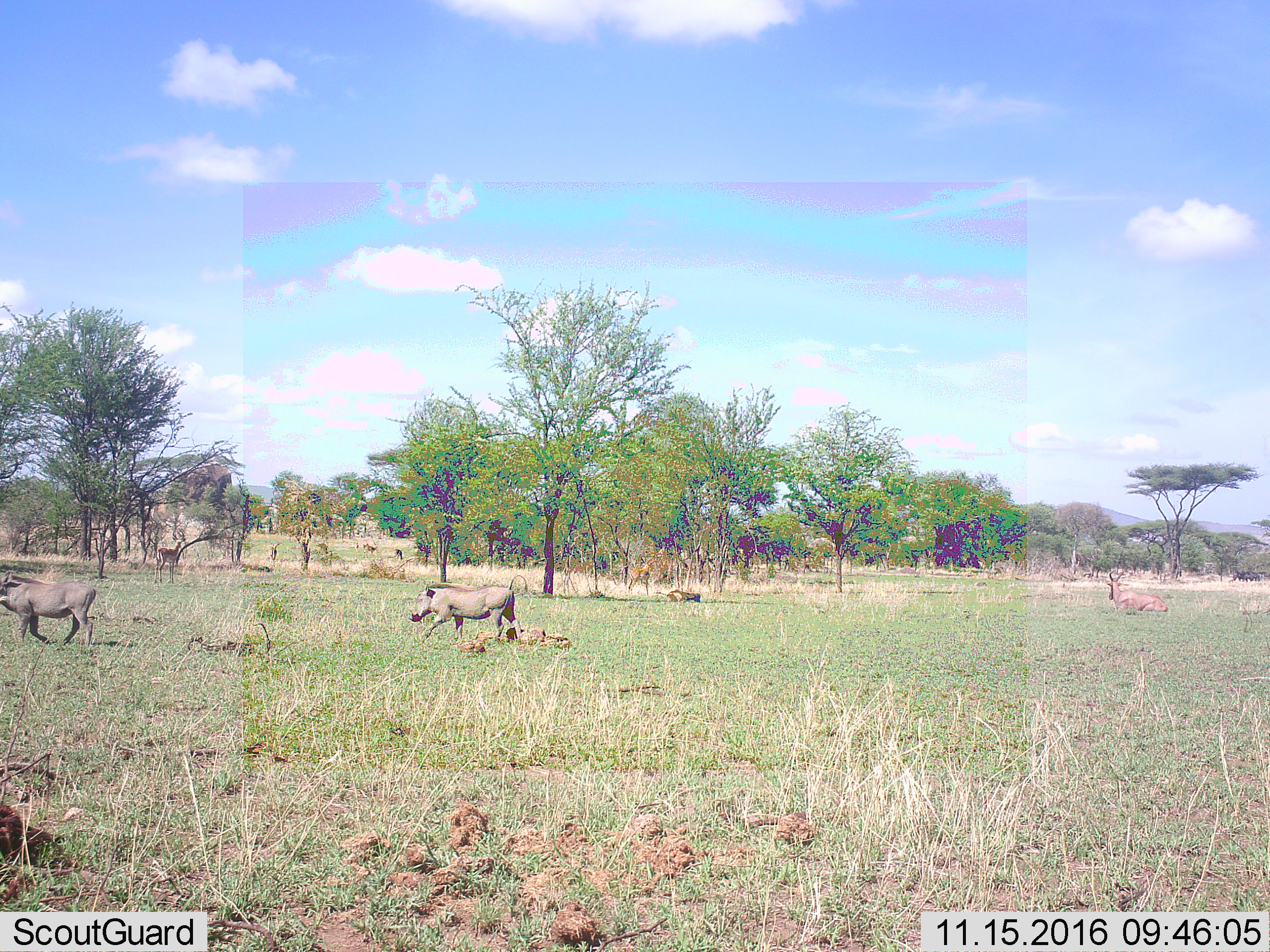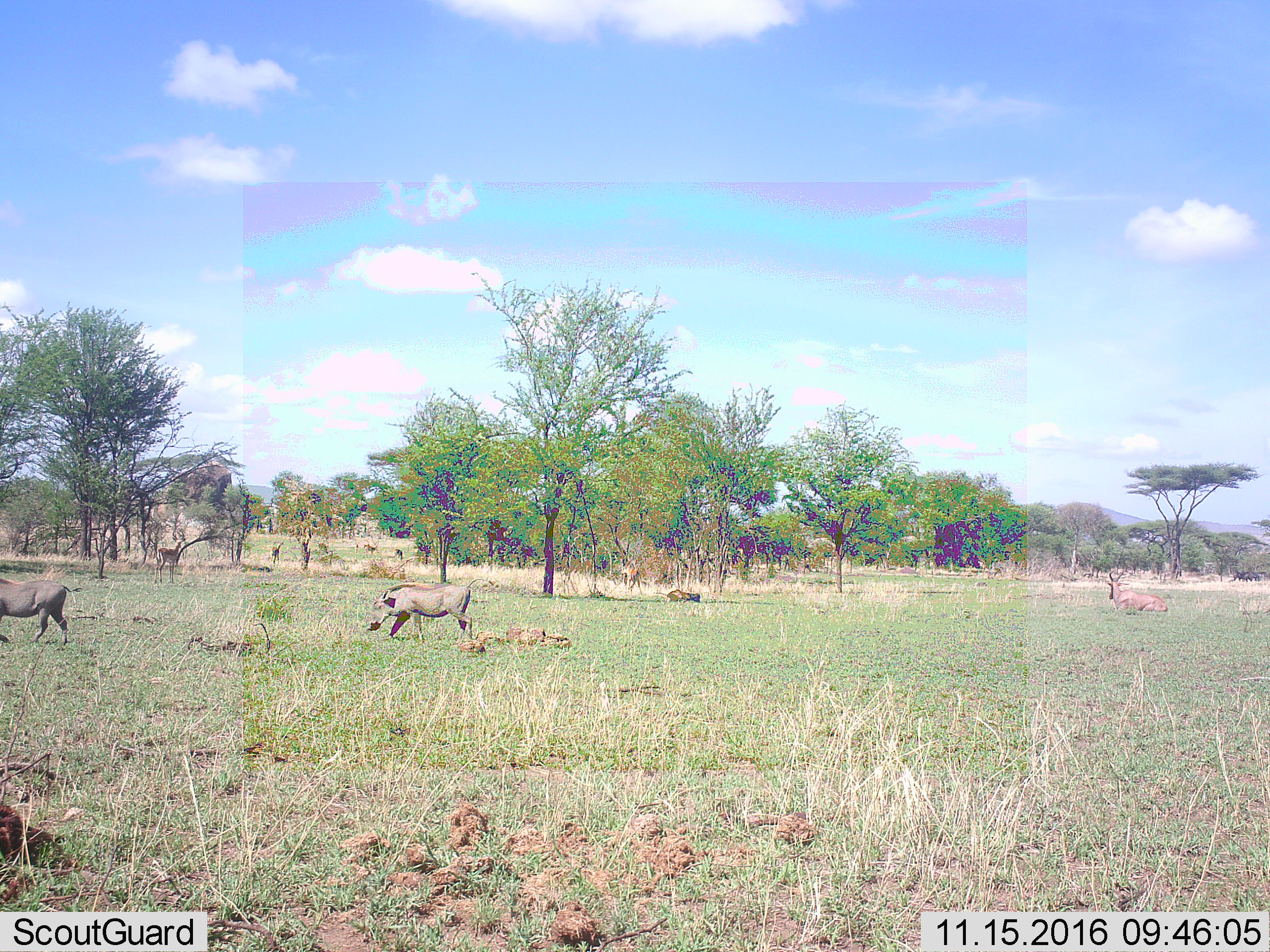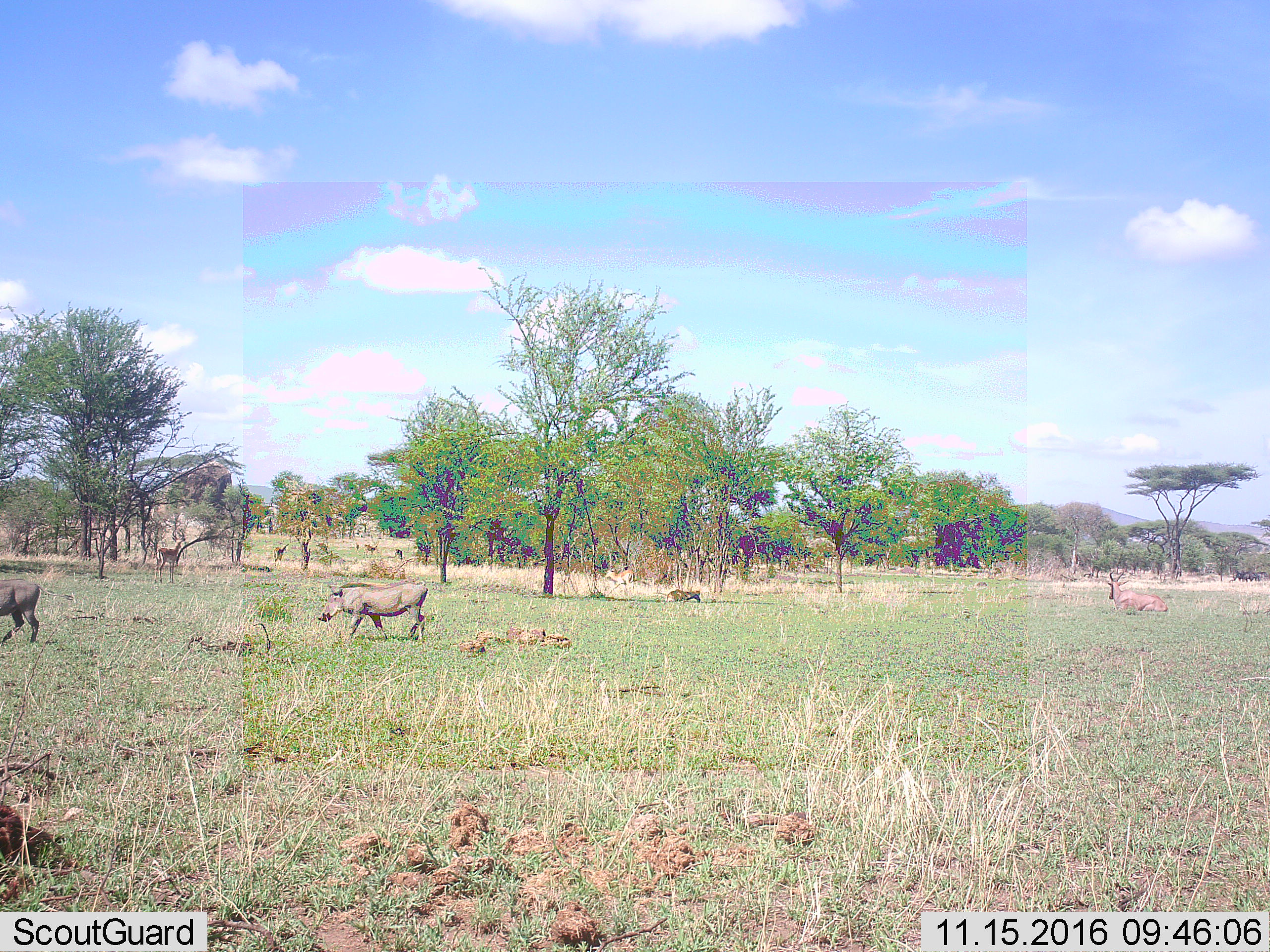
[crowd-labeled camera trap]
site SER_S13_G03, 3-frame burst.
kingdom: Animalia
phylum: Chordata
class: Mammalia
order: Artiodactyla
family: Bovidae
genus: Alcelaphus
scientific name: Alcelaphus buselaphus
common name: hartebeest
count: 1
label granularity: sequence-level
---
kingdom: Animalia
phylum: Chordata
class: Mammalia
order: Artiodactyla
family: Suidae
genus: Phacochoerus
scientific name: Phacochoerus africanus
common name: warthog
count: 2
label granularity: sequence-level